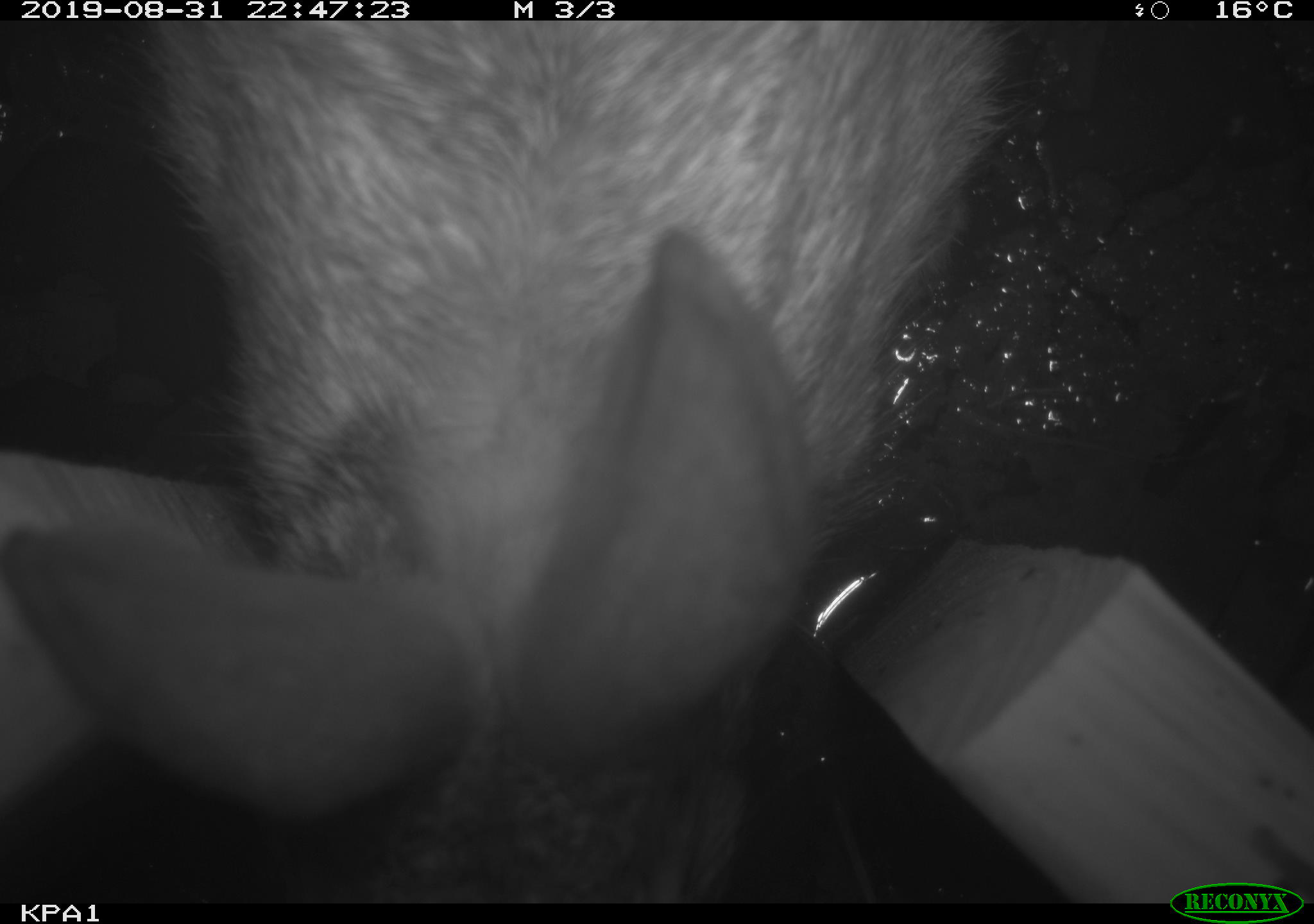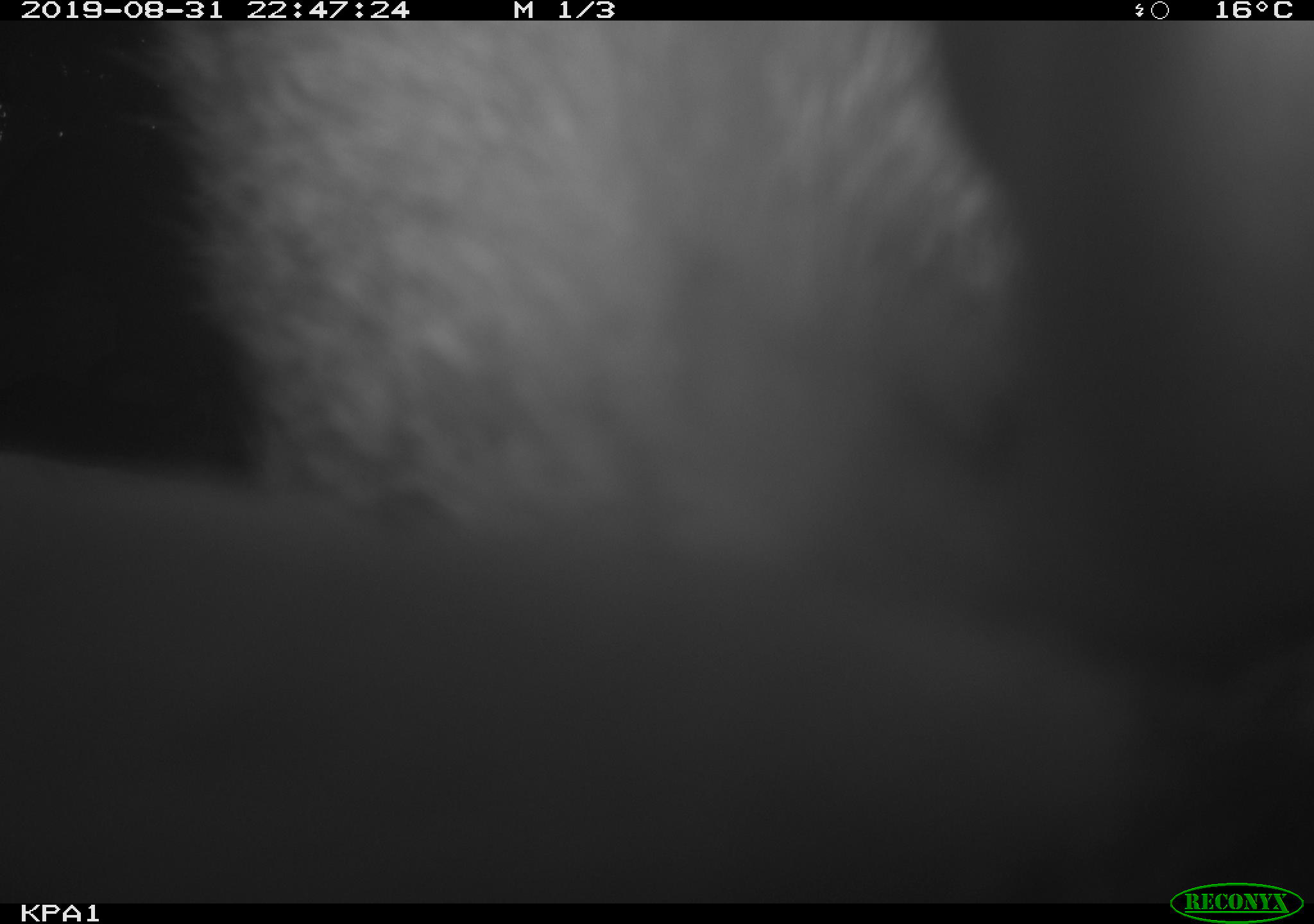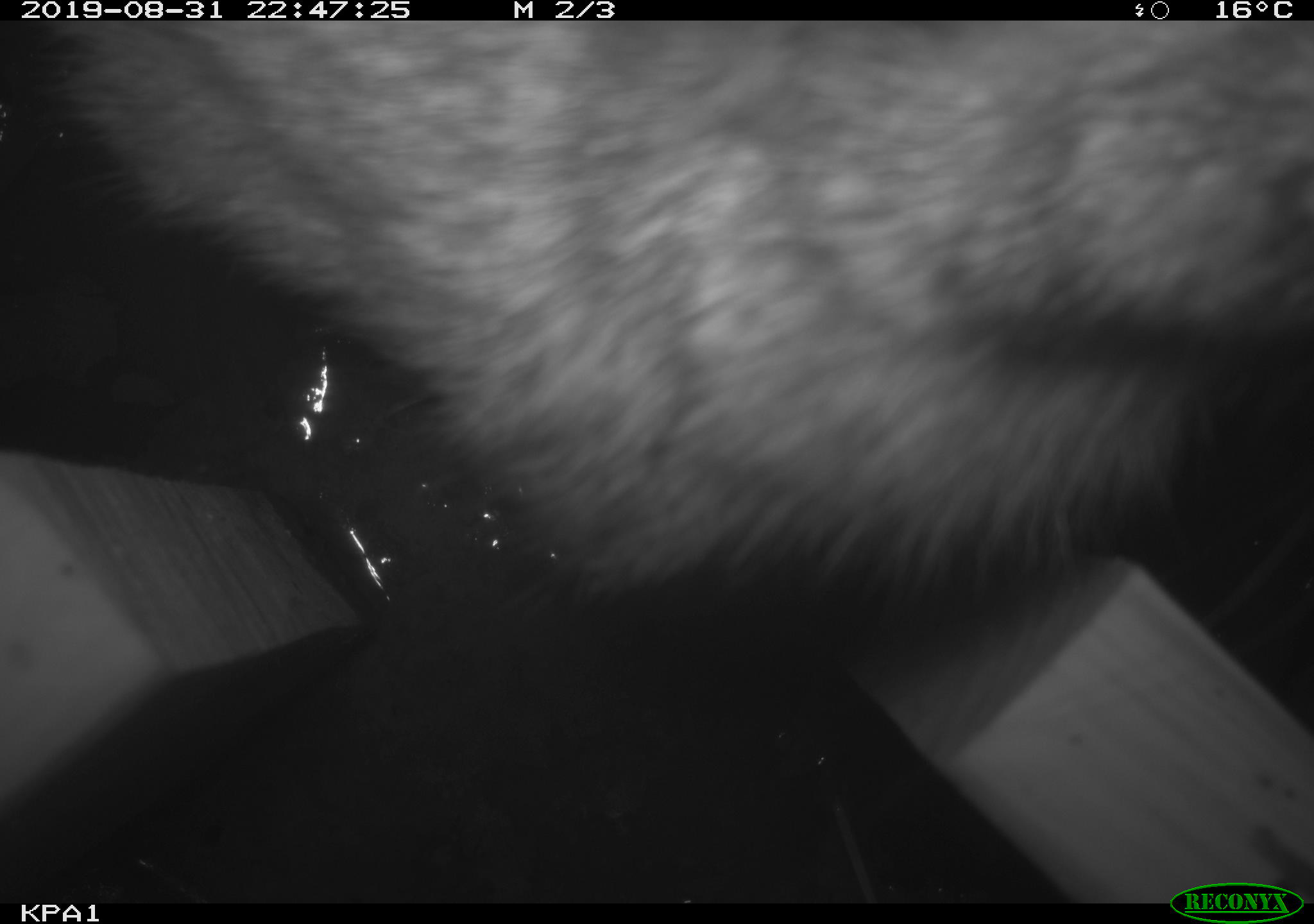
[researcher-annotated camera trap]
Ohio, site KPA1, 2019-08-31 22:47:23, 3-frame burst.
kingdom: Animalia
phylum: Chordata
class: Mammalia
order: Lagomorpha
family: Leporidae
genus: Sylvilagus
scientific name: Sylvilagus floridanus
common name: eastern cottontail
Eastern cottontail (Sylvilagus floridanus).